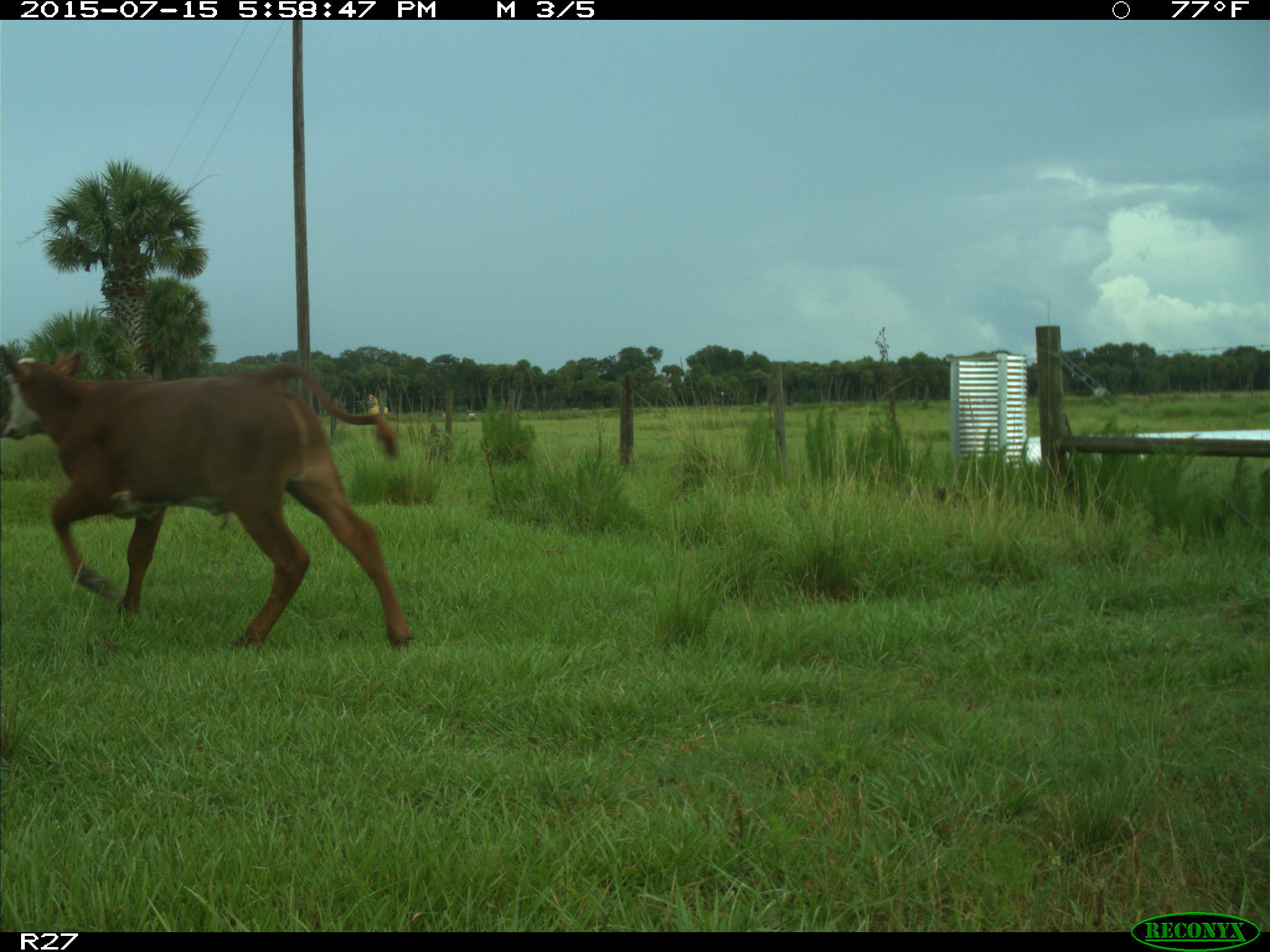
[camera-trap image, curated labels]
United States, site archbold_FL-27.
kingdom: Animalia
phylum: Chordata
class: Mammalia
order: Artiodactyla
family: Bovidae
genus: Bos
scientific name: Bos taurus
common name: domestic cow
Bos taurus (domestic cow).